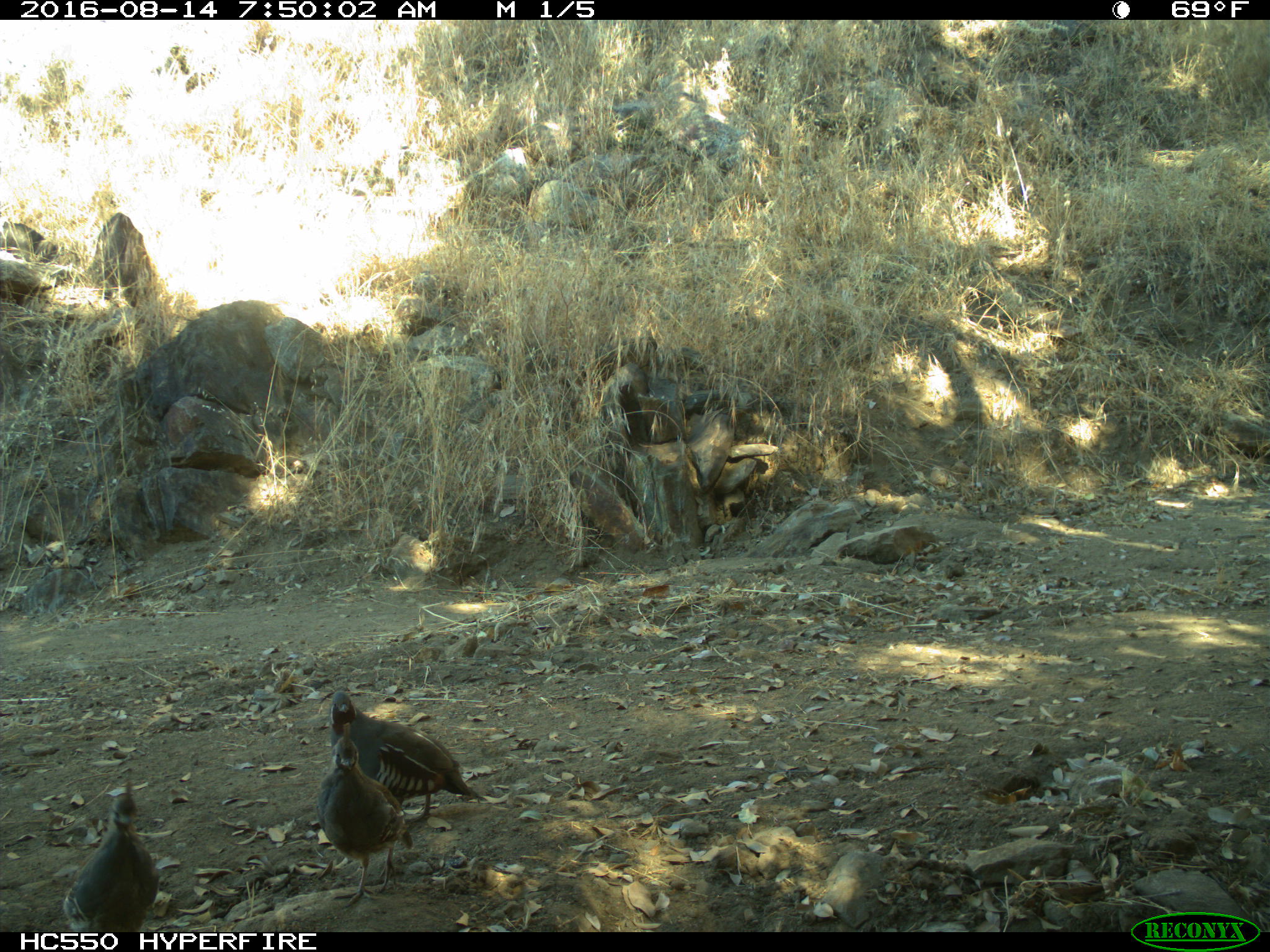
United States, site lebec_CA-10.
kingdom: Animalia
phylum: Chordata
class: Aves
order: Galliformes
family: Odontophoridae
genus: Callipepla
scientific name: Callipepla californica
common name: california quail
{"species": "Callipepla californica (california quail)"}